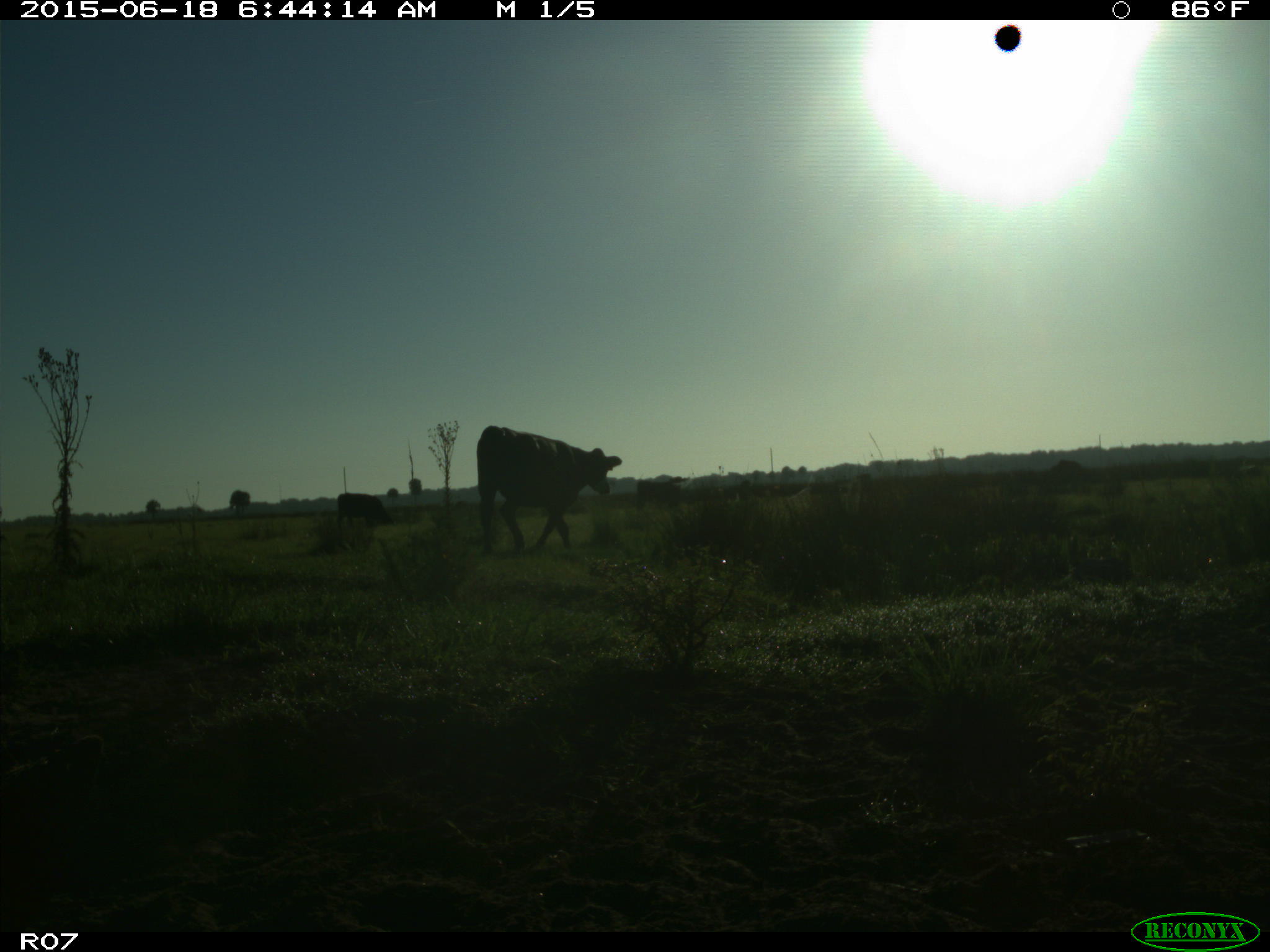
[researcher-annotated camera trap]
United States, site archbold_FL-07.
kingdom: Animalia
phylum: Chordata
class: Mammalia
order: Artiodactyla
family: Bovidae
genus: Bos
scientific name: Bos taurus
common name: domestic cow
Bos taurus (domestic cow).